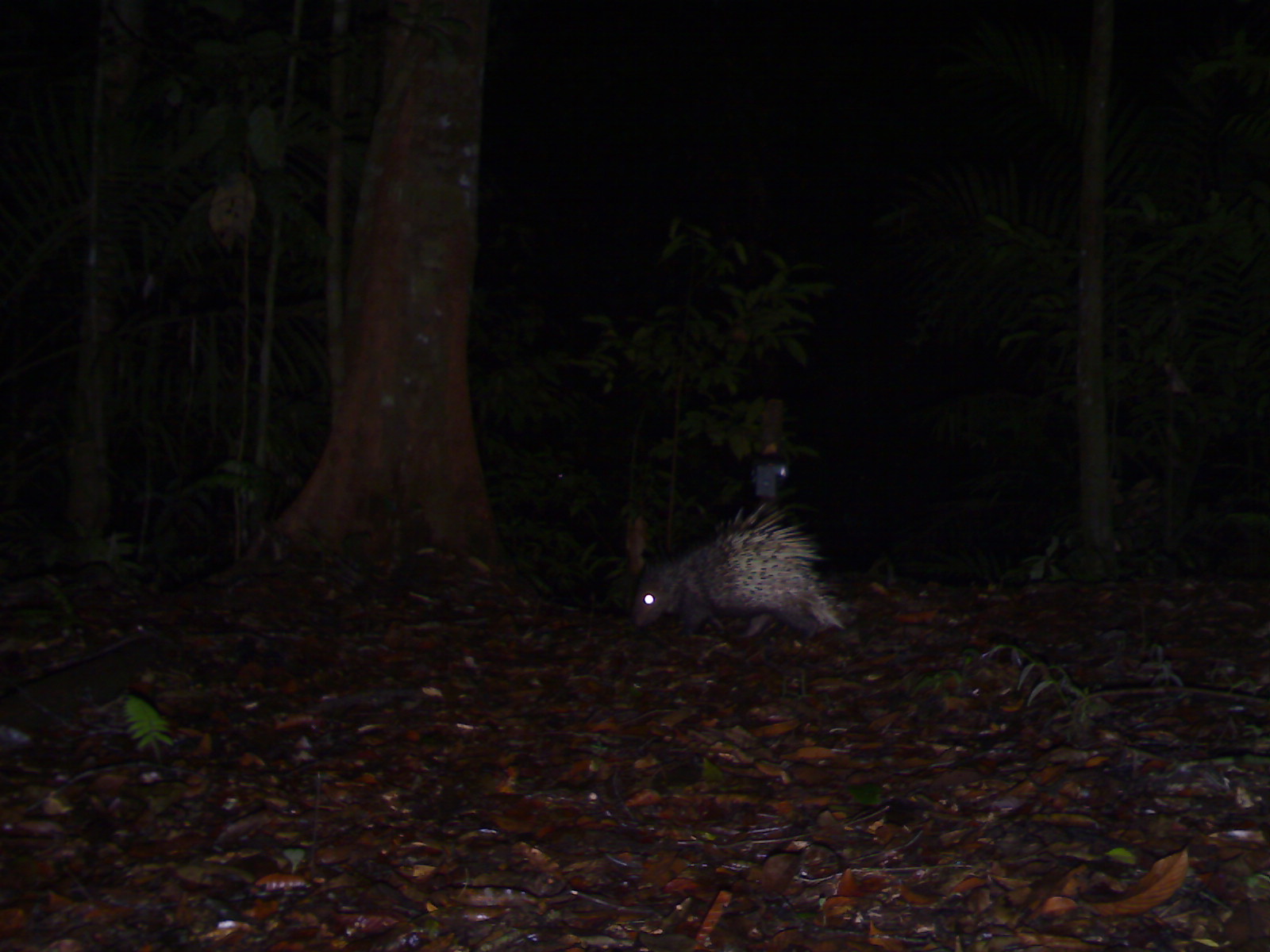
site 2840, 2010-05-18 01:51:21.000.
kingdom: Animalia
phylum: Chordata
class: Mammalia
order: Rodentia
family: Hystricidae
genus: Hystrix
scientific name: Hystrix brachyura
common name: east asian porcupine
Hystrix brachyura (east asian porcupine), count 1.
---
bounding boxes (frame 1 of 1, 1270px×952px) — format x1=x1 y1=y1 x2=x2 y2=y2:
hystrix brachyura: x1=630 y1=499 x2=844 y2=647